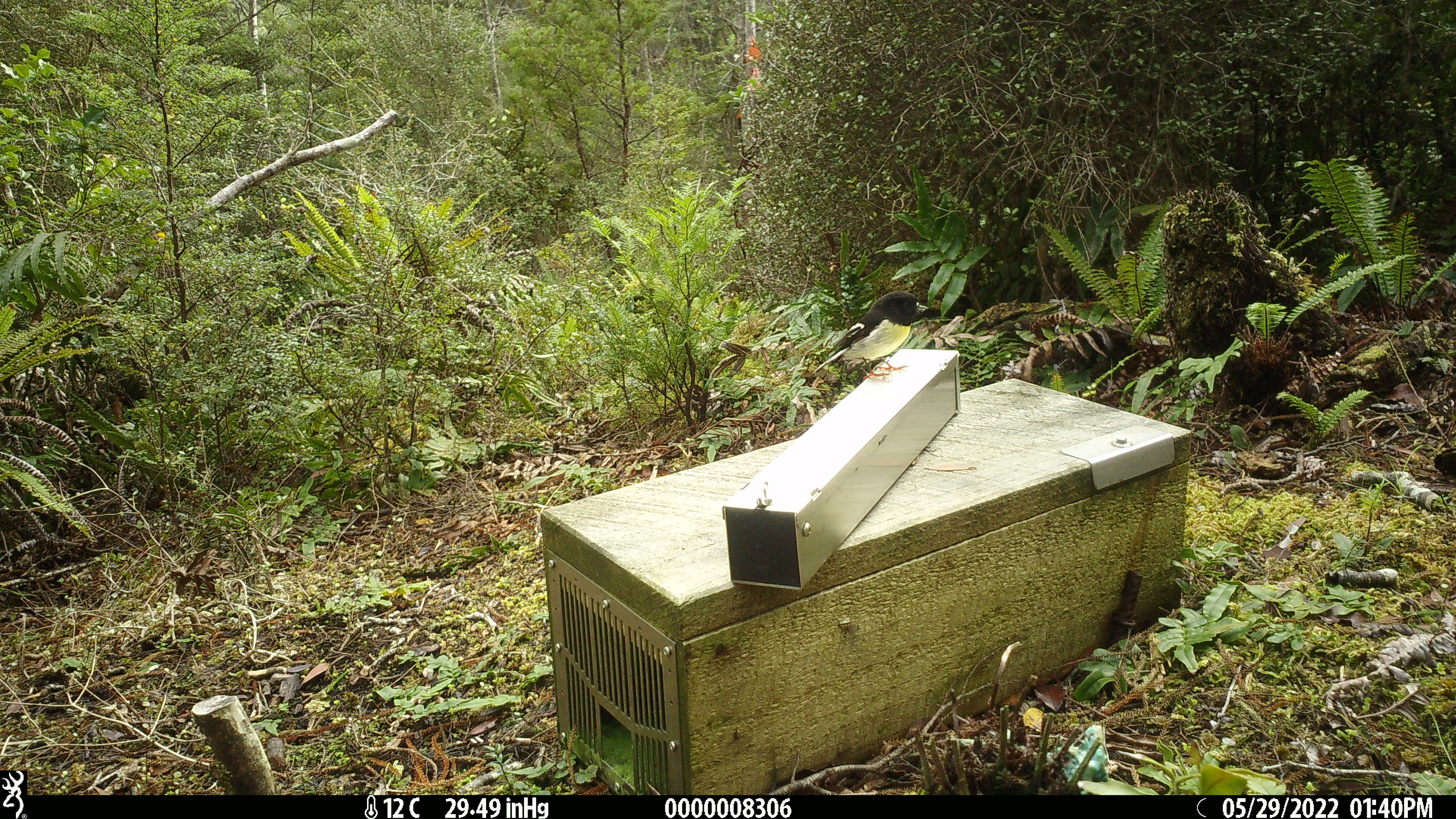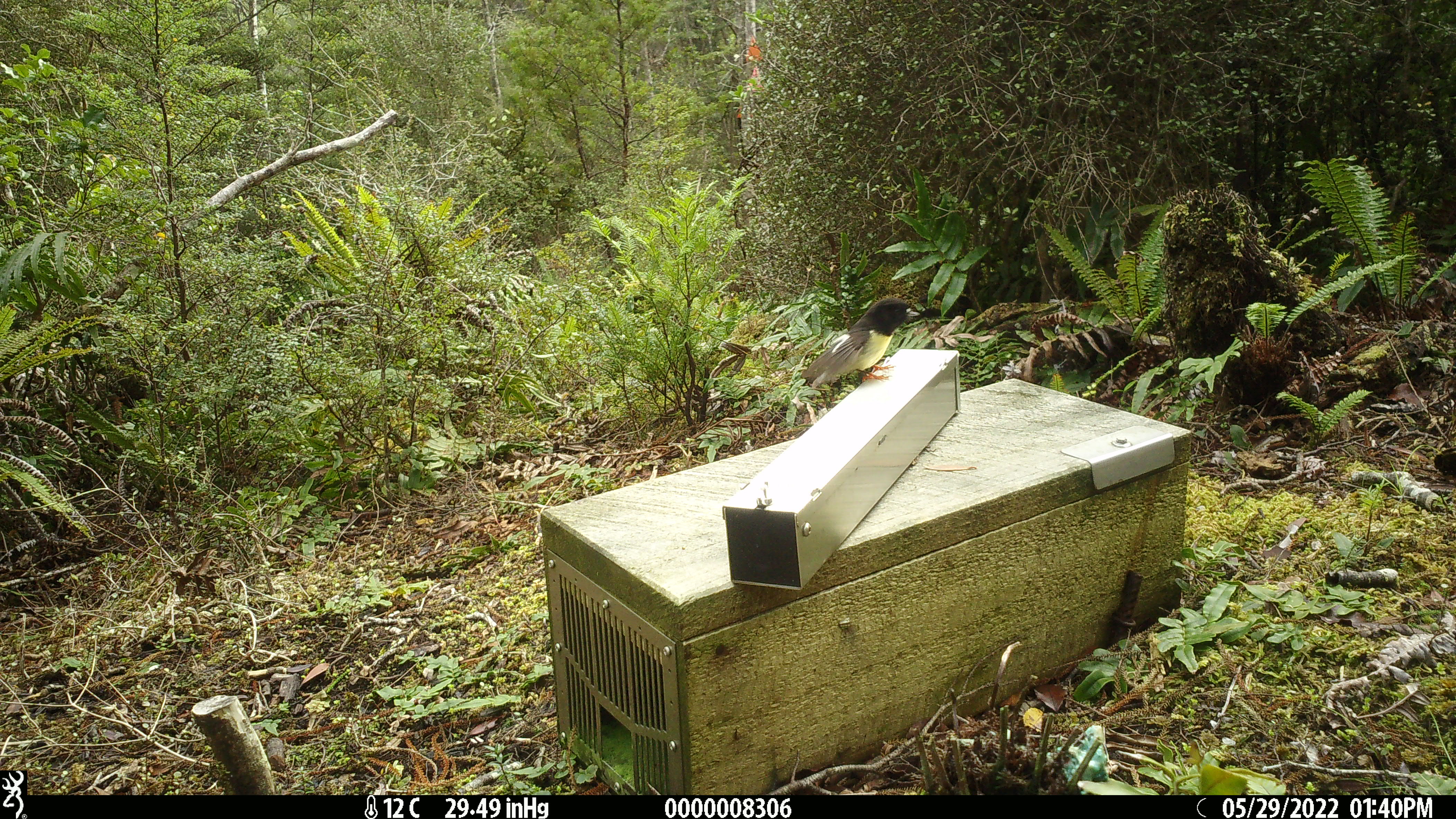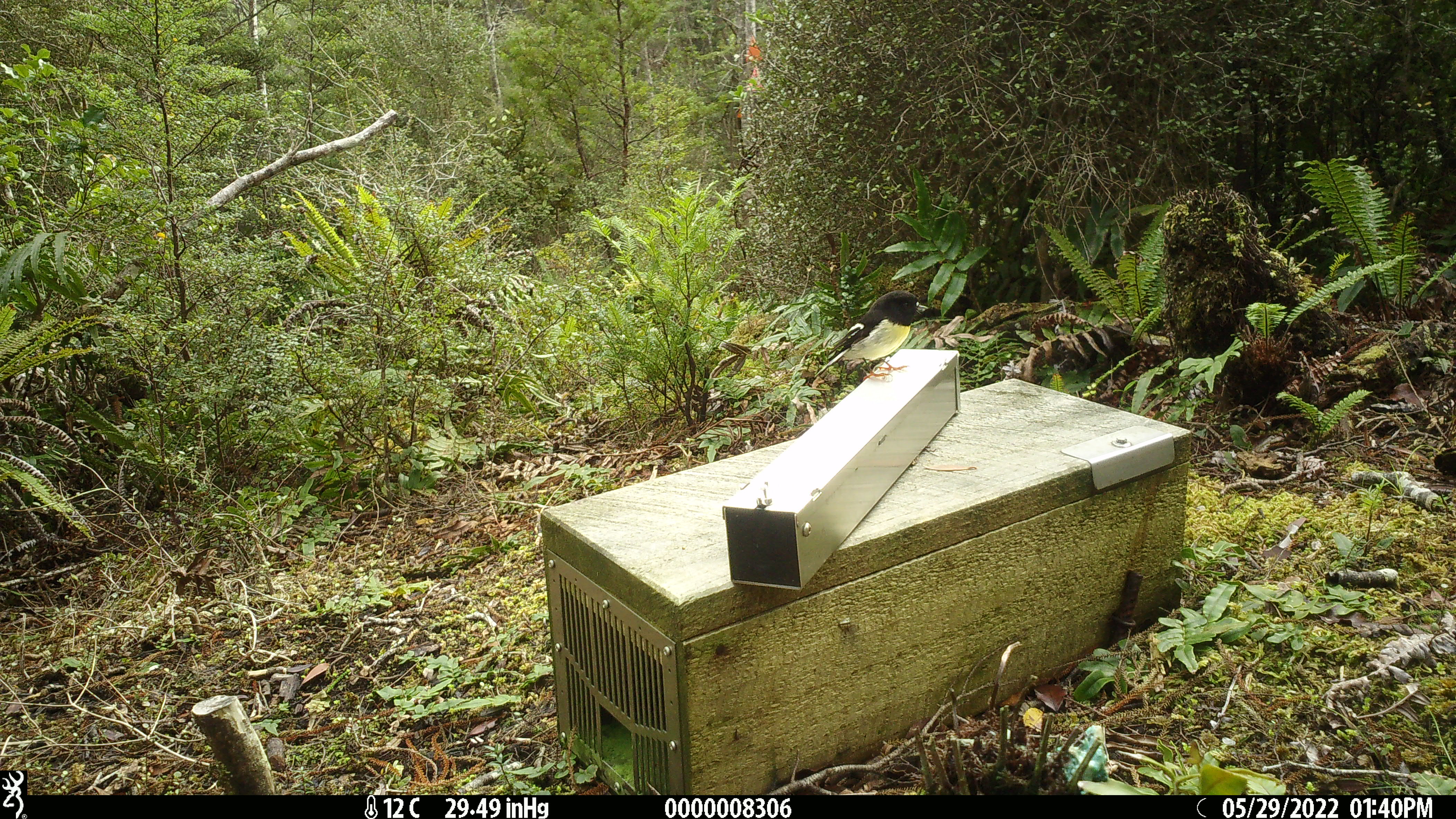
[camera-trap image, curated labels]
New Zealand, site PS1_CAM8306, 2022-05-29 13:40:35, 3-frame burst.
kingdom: Animalia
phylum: Chordata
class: Aves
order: Passeriformes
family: Petroicidae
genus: Petroica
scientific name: Petroica macrocephala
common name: tomtit